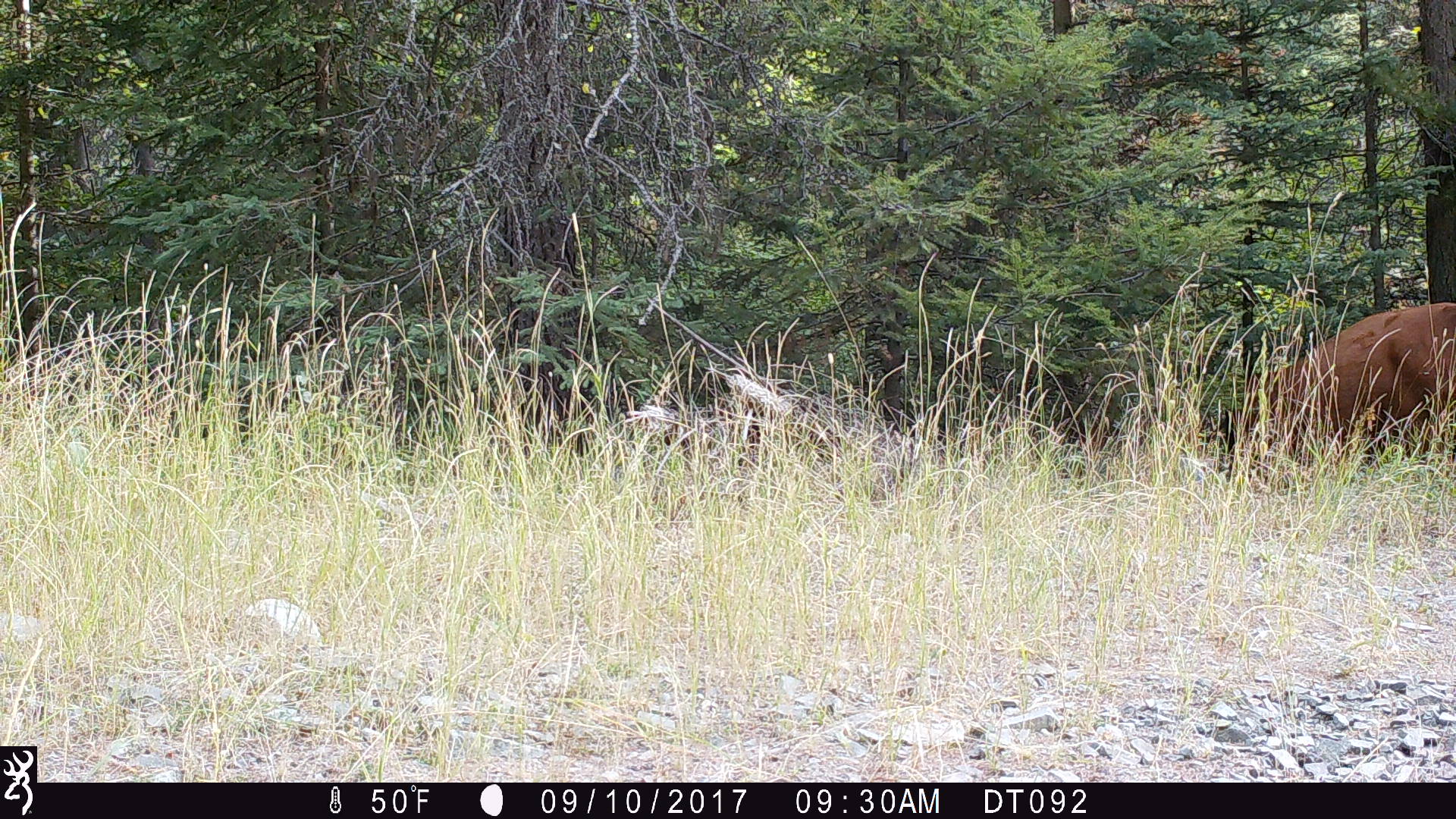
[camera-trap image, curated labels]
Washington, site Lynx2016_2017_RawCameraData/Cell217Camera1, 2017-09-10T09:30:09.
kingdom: Animalia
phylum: Chordata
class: Mammalia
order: Artiodactyla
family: Bovidae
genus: Bos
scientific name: Bos taurus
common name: domestic cattle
Domestic cattle (Bos taurus). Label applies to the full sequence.